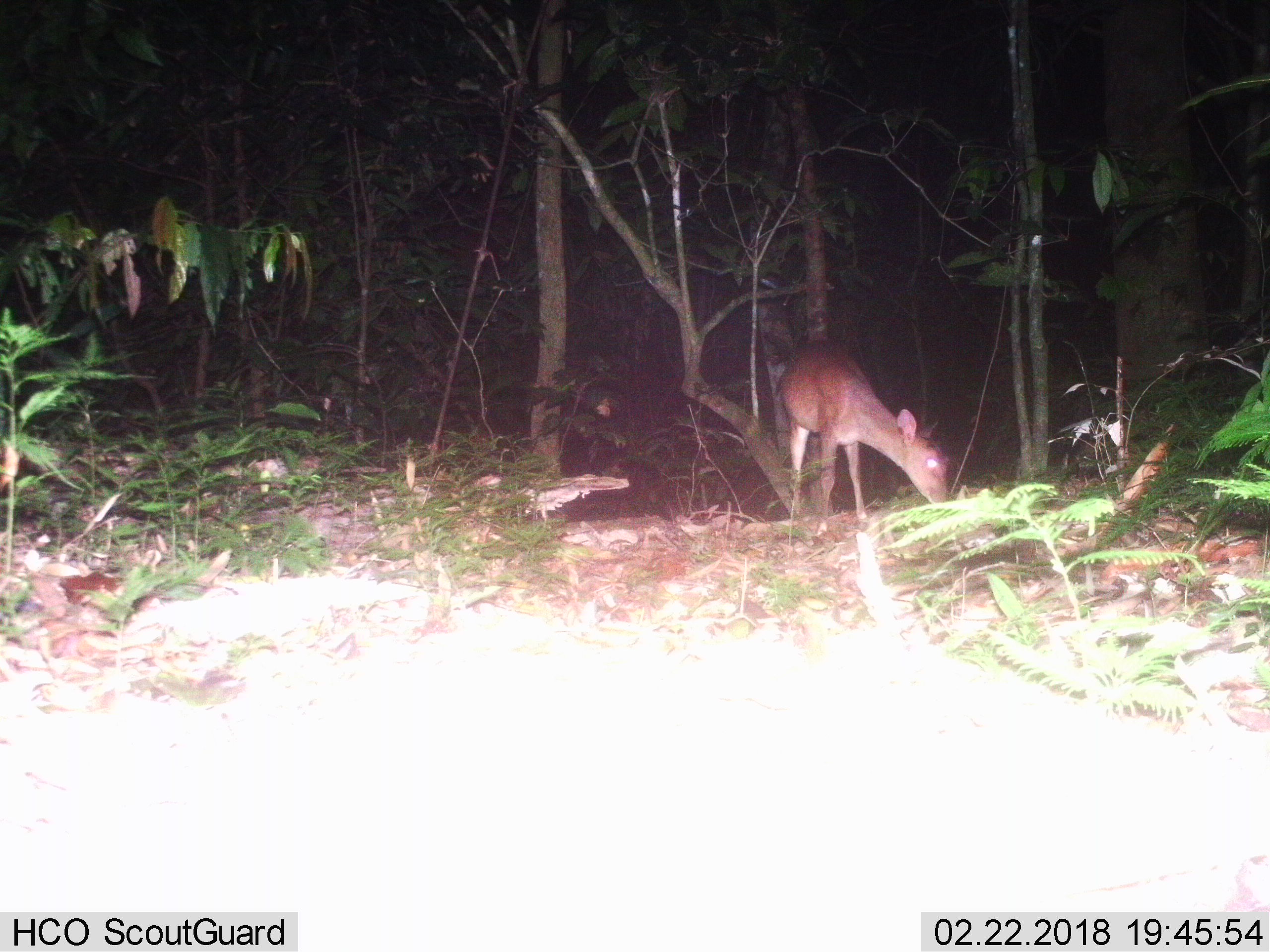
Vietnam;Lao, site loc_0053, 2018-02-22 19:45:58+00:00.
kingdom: Animalia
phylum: Chordata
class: Mammalia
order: Artiodactyla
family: Cervidae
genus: Muntiacus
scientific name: Muntiacus vuquangensis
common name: large-antlered muntjac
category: large antlered muntjac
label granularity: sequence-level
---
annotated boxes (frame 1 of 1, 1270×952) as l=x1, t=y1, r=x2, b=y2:
large antlered muntjac: l=782, t=339, r=948, b=536